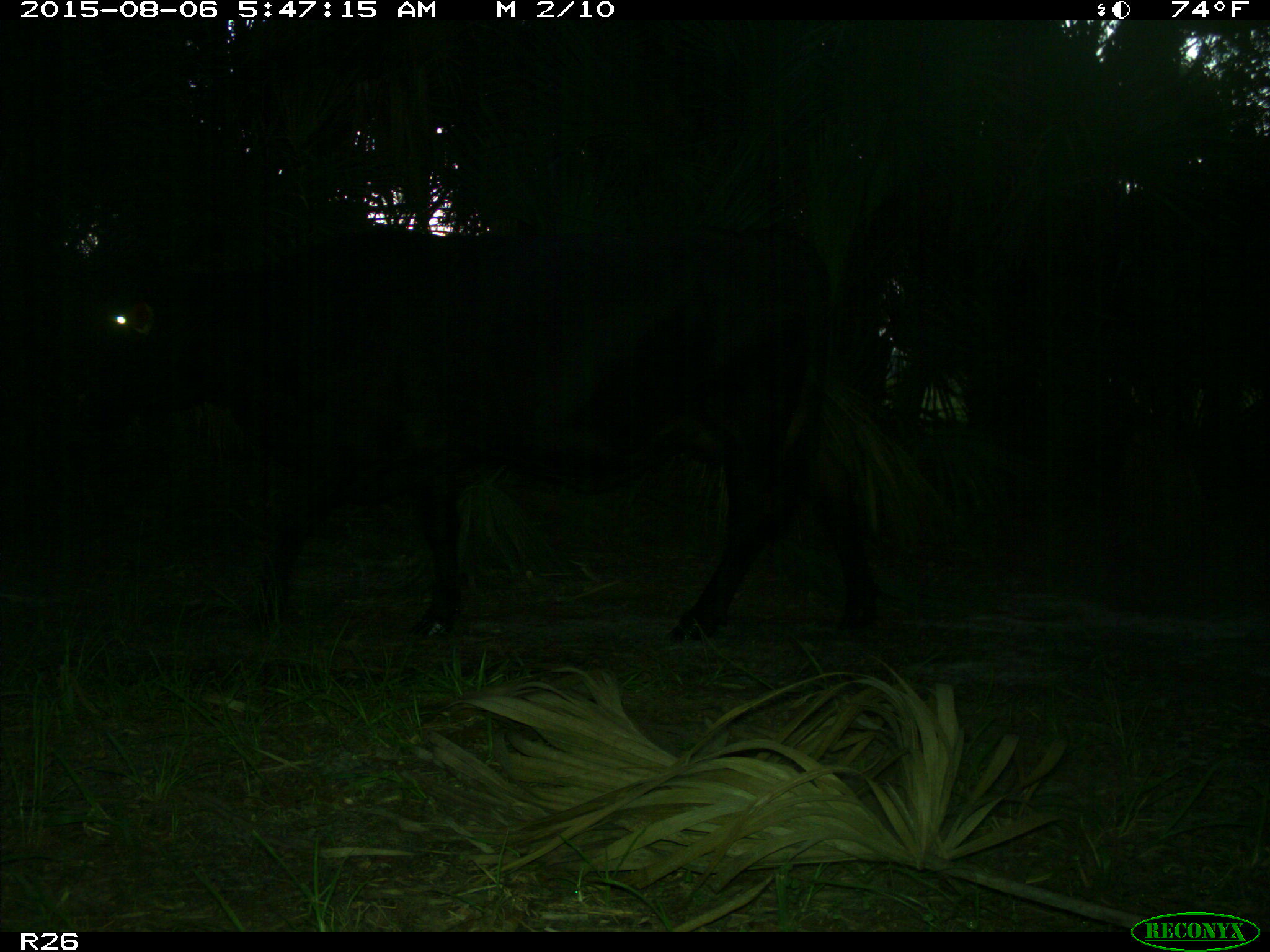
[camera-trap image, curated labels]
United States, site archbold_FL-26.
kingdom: Animalia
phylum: Chordata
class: Mammalia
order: Artiodactyla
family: Bovidae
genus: Bos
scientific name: Bos taurus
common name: domestic cow